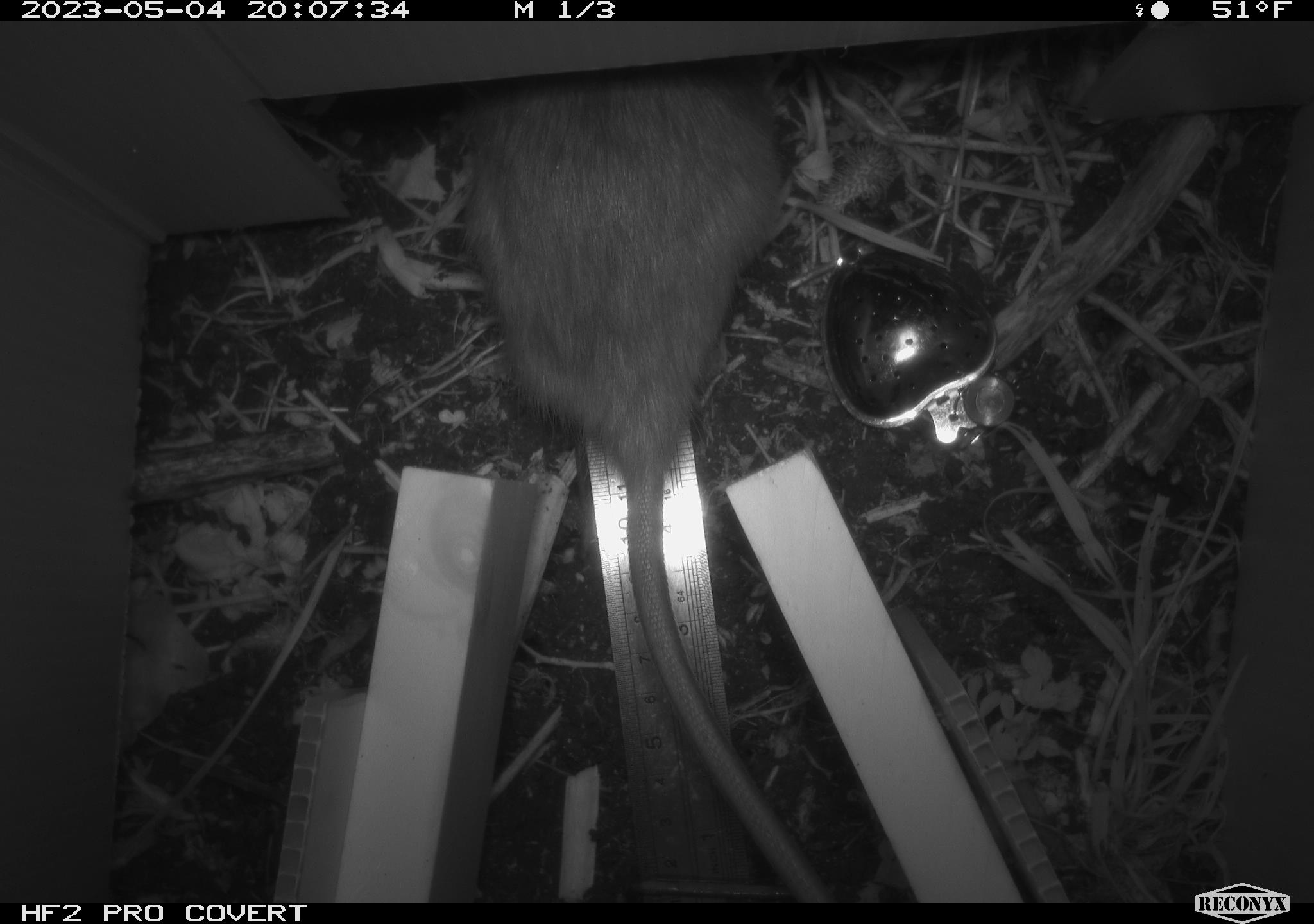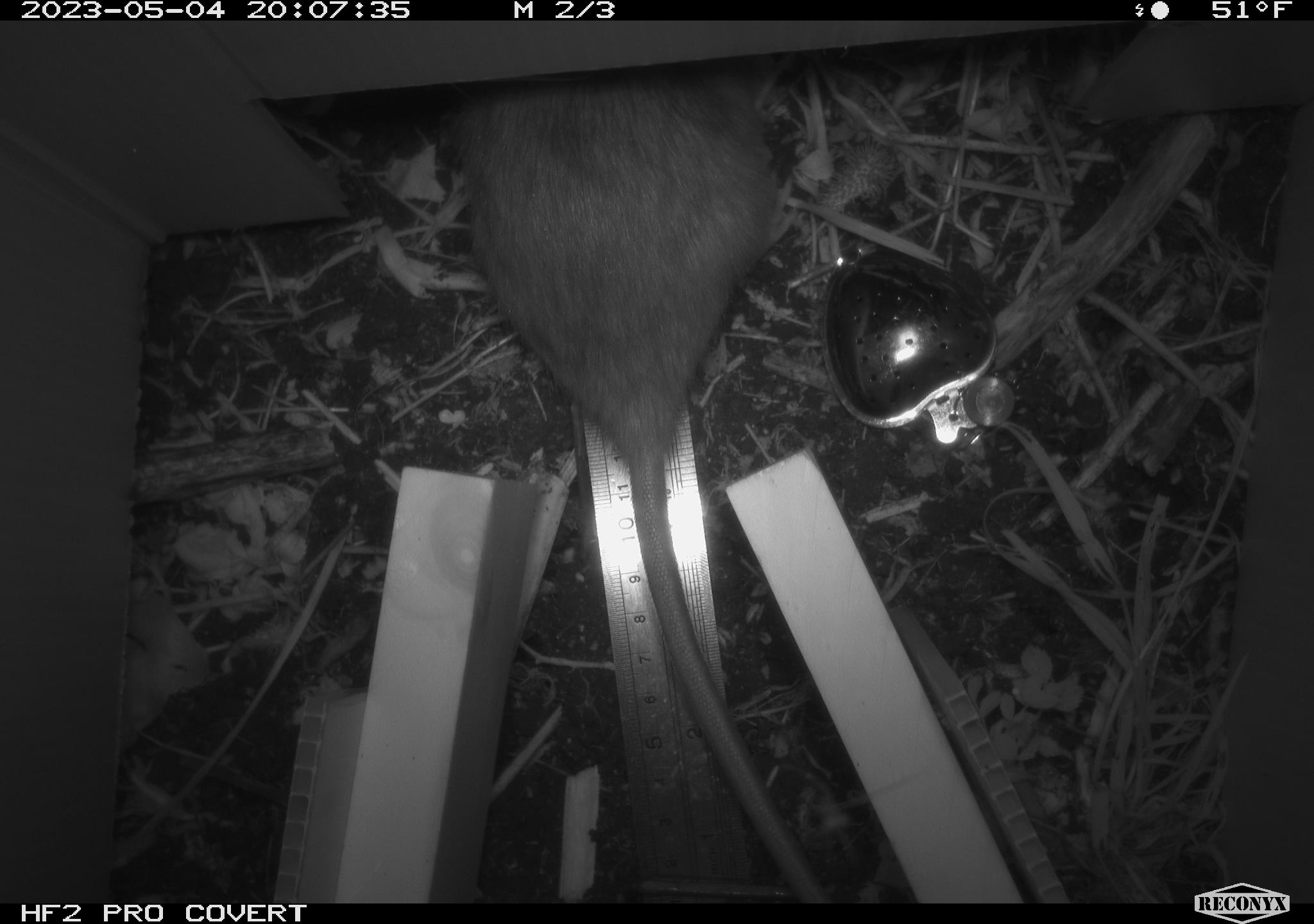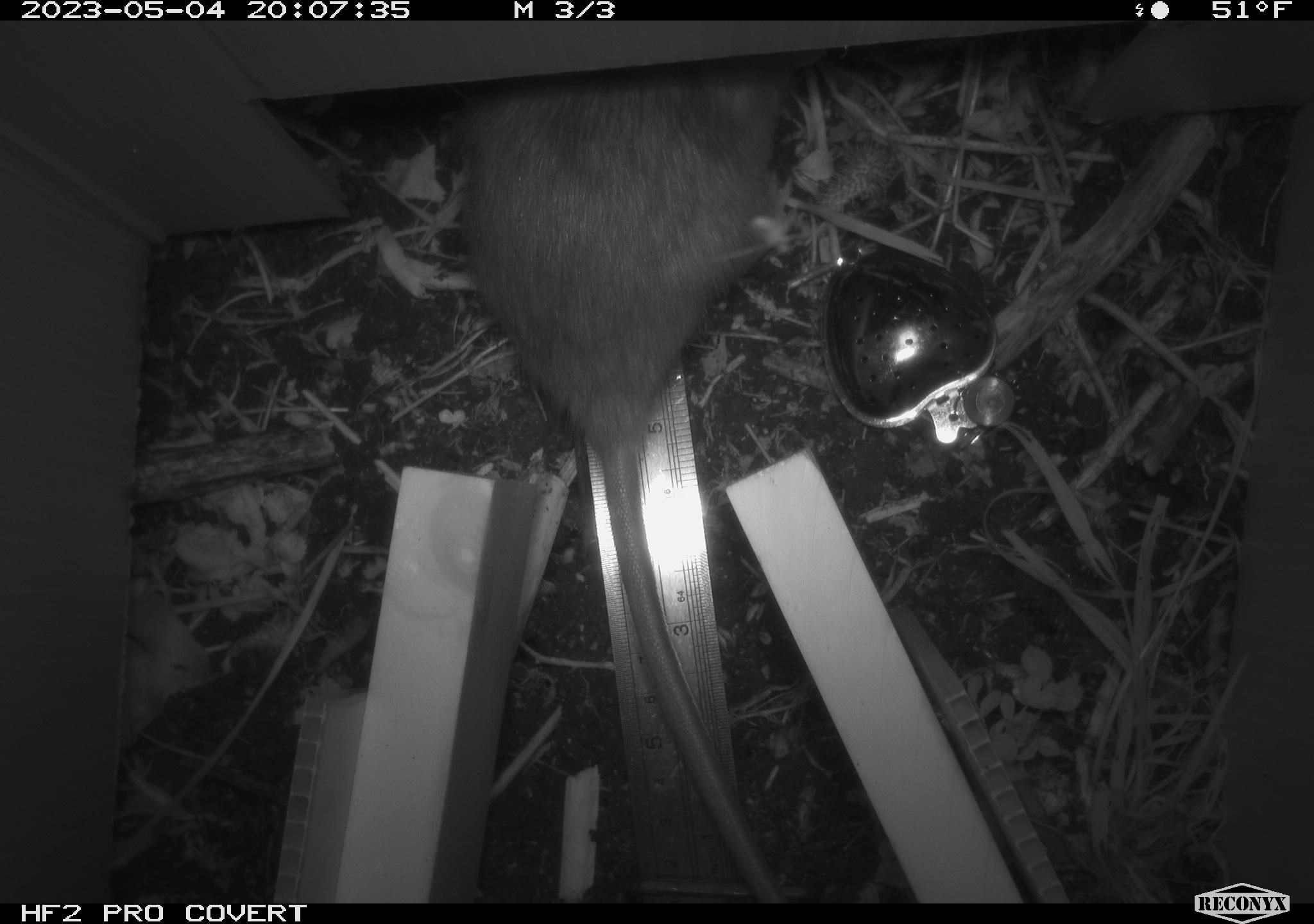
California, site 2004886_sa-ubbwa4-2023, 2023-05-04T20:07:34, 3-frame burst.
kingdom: Animalia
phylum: Chordata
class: Mammalia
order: Rodentia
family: Muridae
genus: Rattus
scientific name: Rattus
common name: rat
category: rattus species